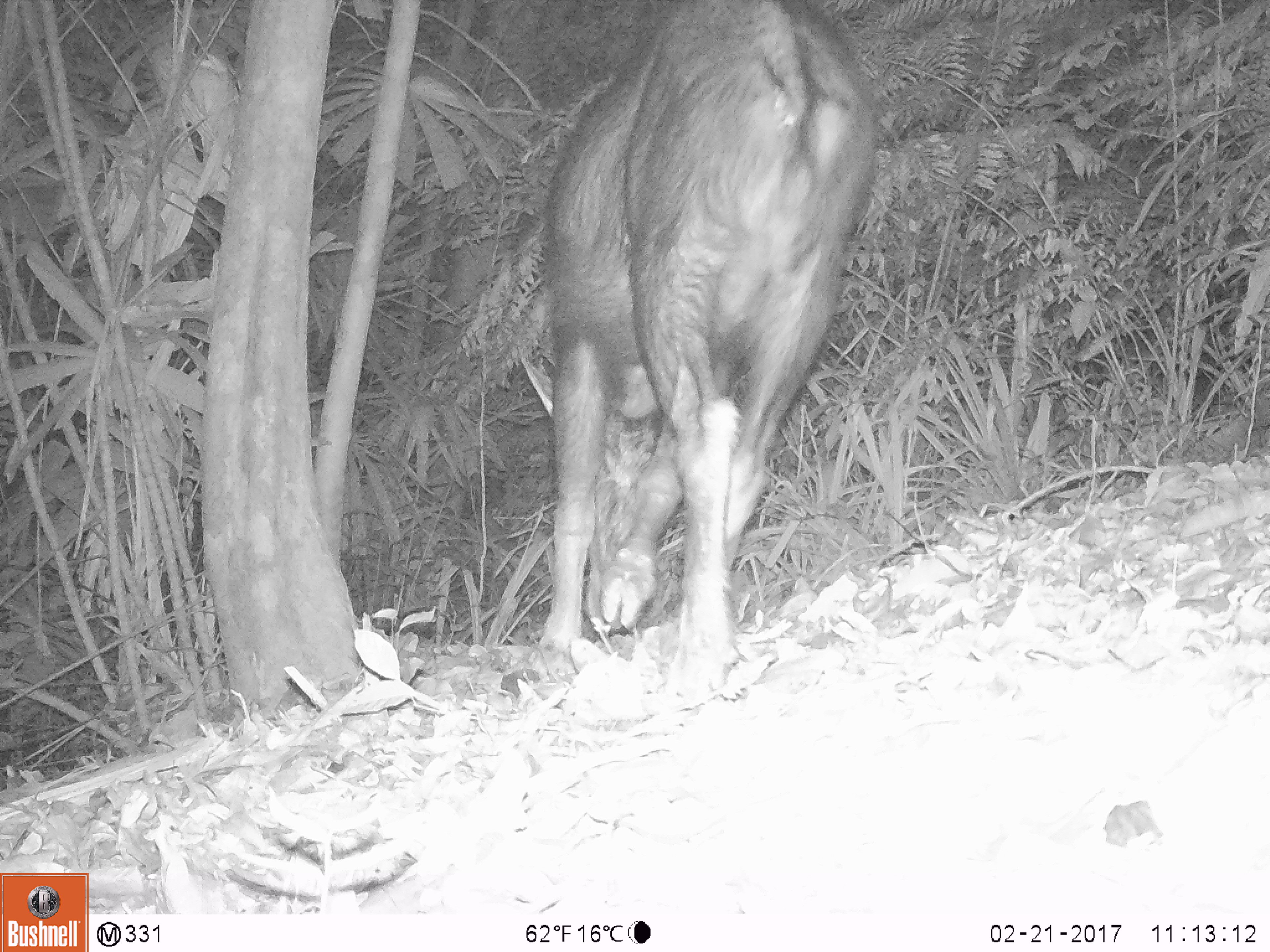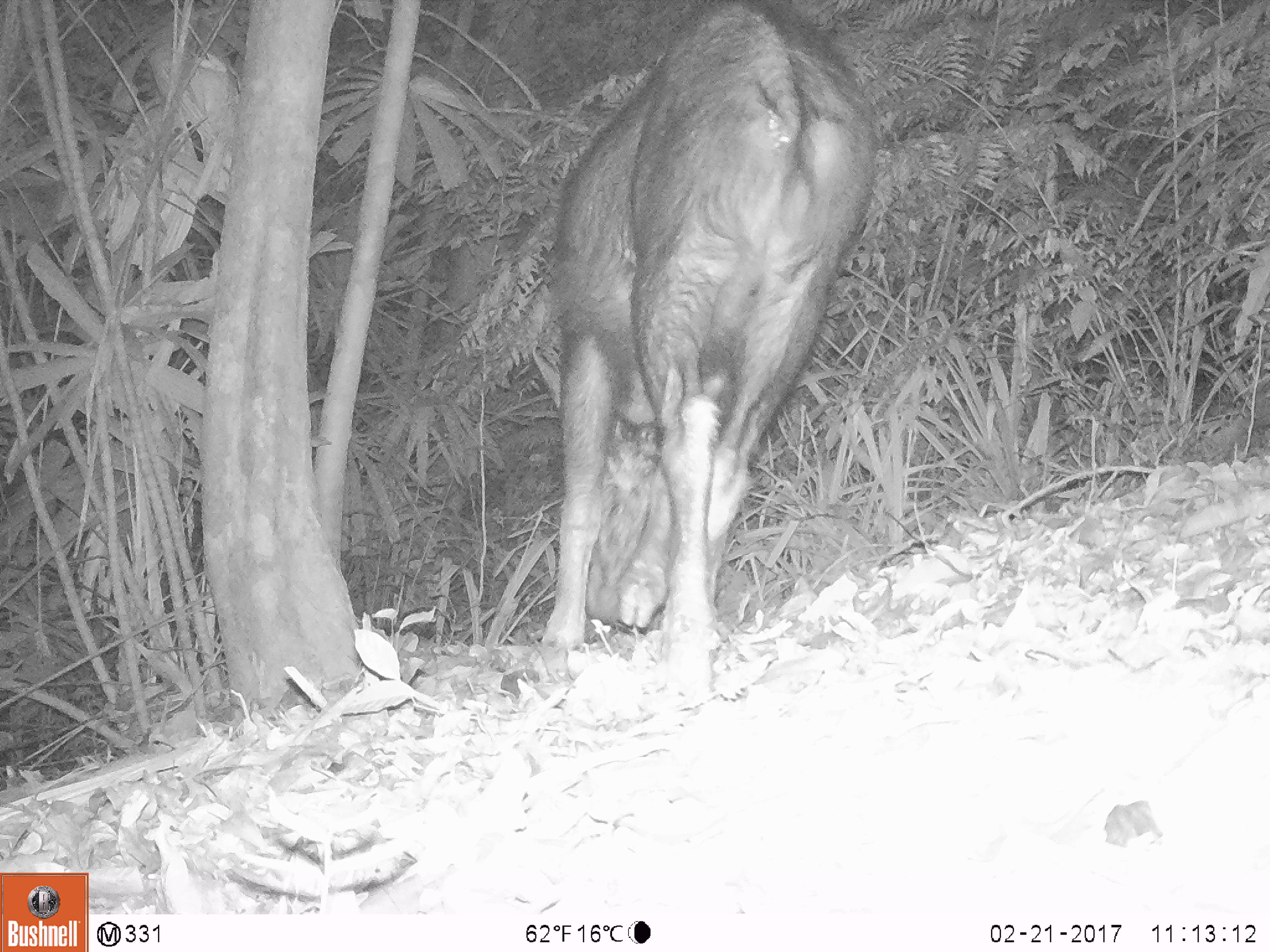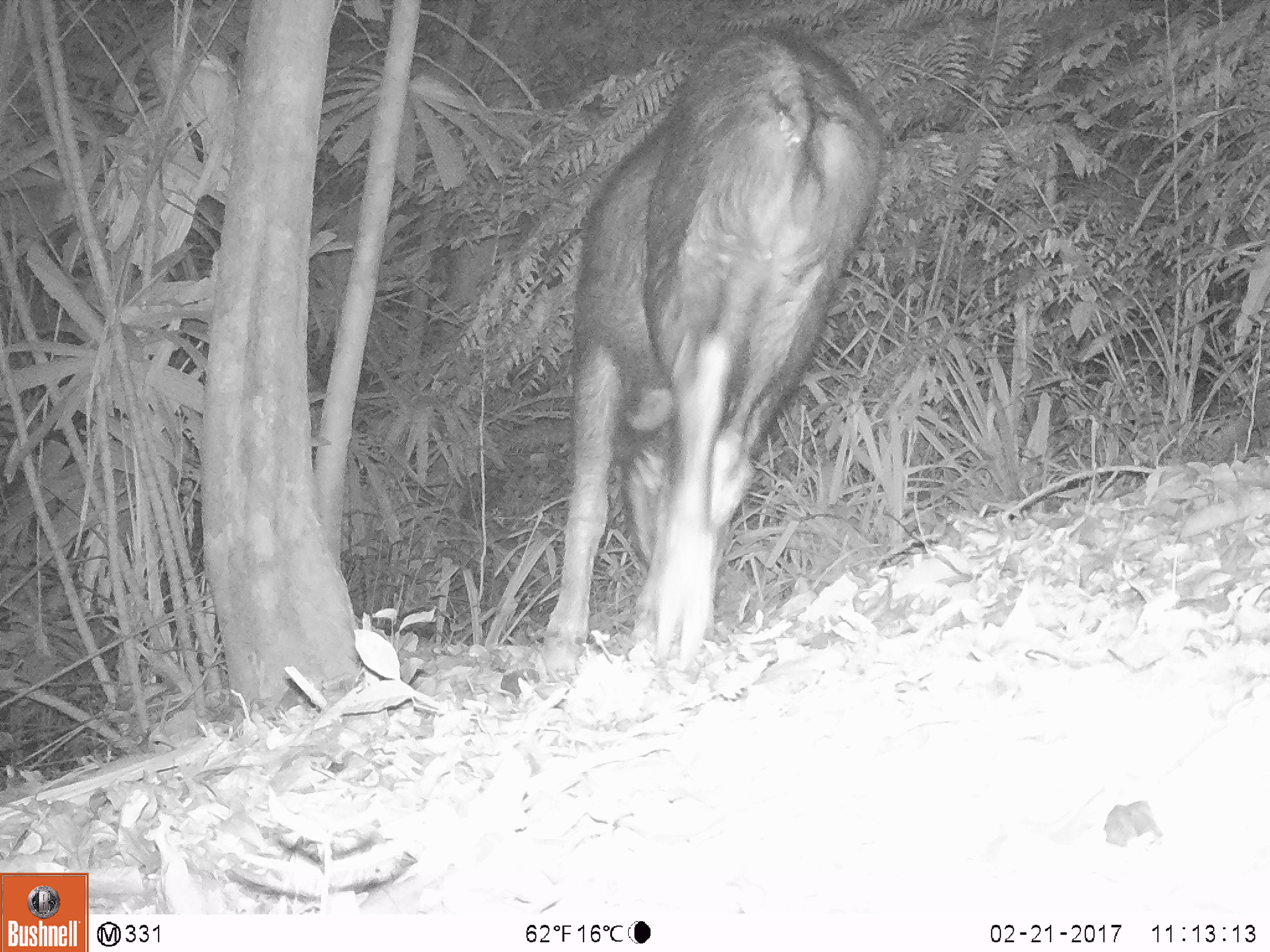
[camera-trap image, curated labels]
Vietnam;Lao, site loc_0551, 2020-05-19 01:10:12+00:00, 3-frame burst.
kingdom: Animalia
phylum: Chordata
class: Mammalia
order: Artiodactyla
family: Bovidae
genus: Capricornis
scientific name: Capricornis sumatraensis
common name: chinese serow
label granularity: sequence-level